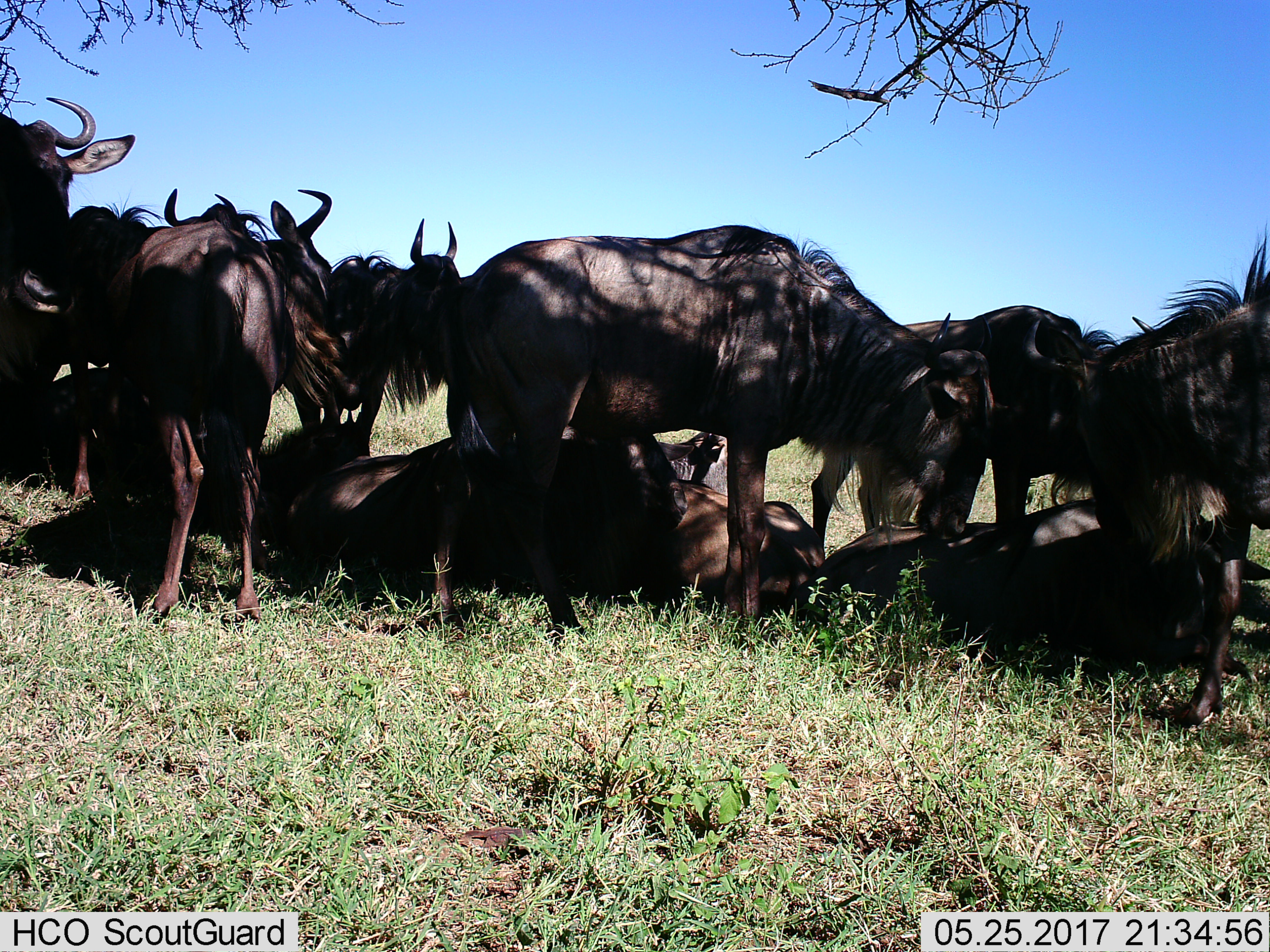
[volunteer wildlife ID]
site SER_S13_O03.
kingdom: Animalia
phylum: Chordata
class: Mammalia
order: Artiodactyla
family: Bovidae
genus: Connochaetes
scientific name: Connochaetes taurinus taurinus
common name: blue wildebeest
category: wildebeestblue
Wildebeestblue (blue wildebeest) (Connochaetes taurinus taurinus), count 11-50. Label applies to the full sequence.